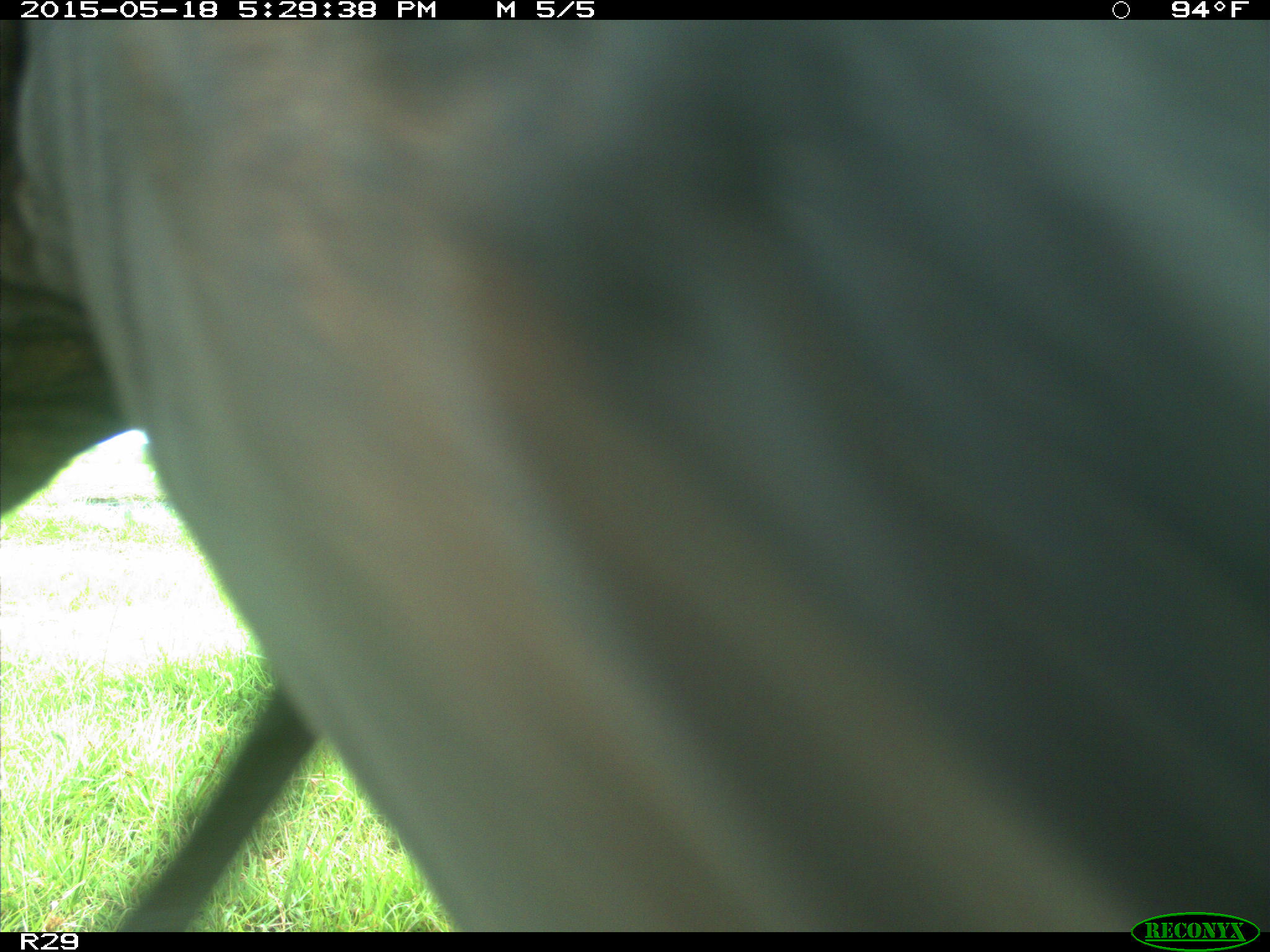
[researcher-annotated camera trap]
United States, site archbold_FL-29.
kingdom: Animalia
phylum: Chordata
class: Mammalia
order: Artiodactyla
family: Bovidae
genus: Bos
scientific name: Bos taurus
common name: domestic cow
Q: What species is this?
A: Bos taurus (domestic cow).